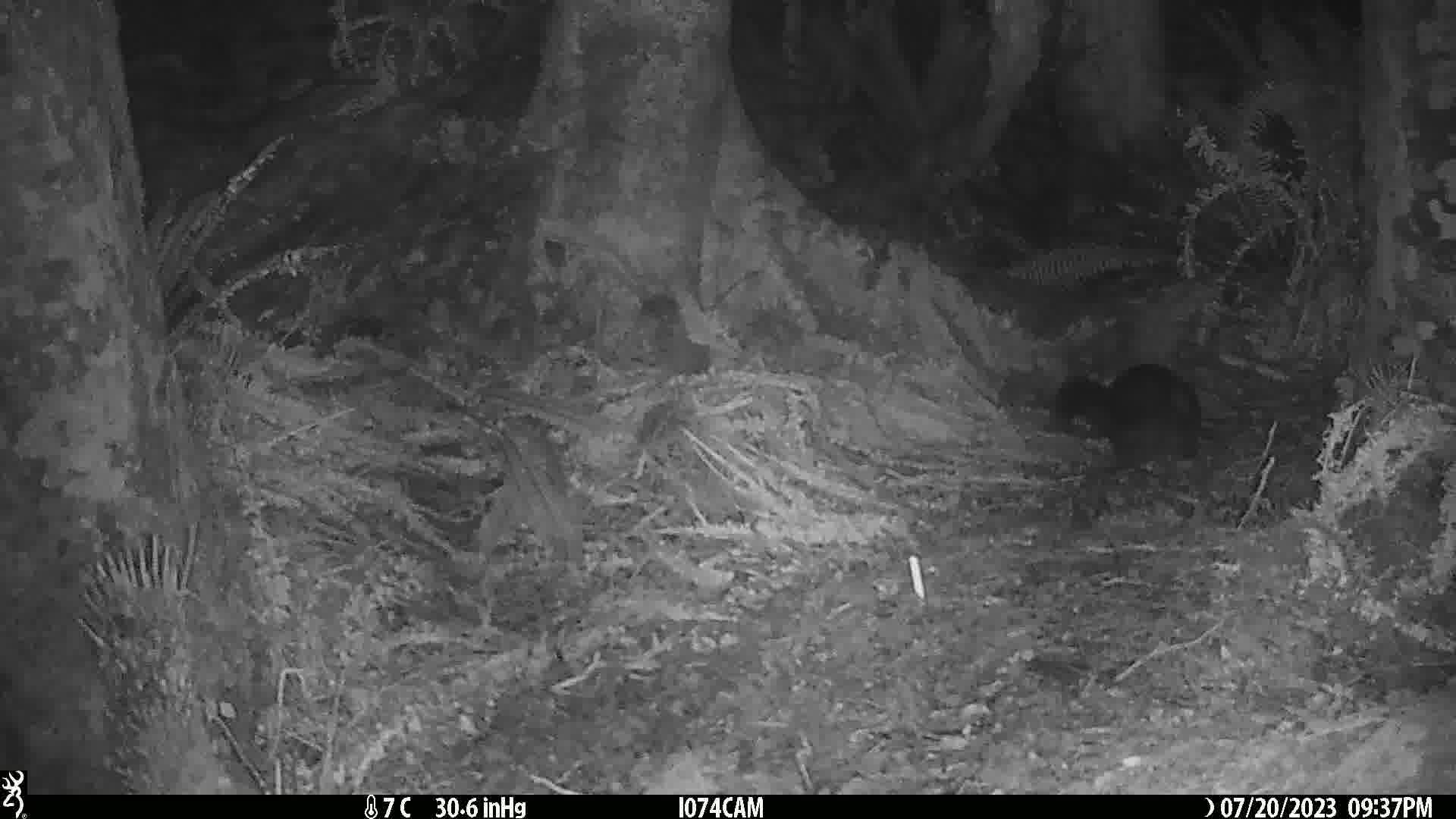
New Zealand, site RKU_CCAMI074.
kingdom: Animalia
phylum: Chordata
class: Mammalia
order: Diprotodontia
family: Phalangeridae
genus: Trichosurus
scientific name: Trichosurus vulpecula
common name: common brushtail possum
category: possum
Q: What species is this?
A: Possum (common brushtail possum) (Trichosurus vulpecula).